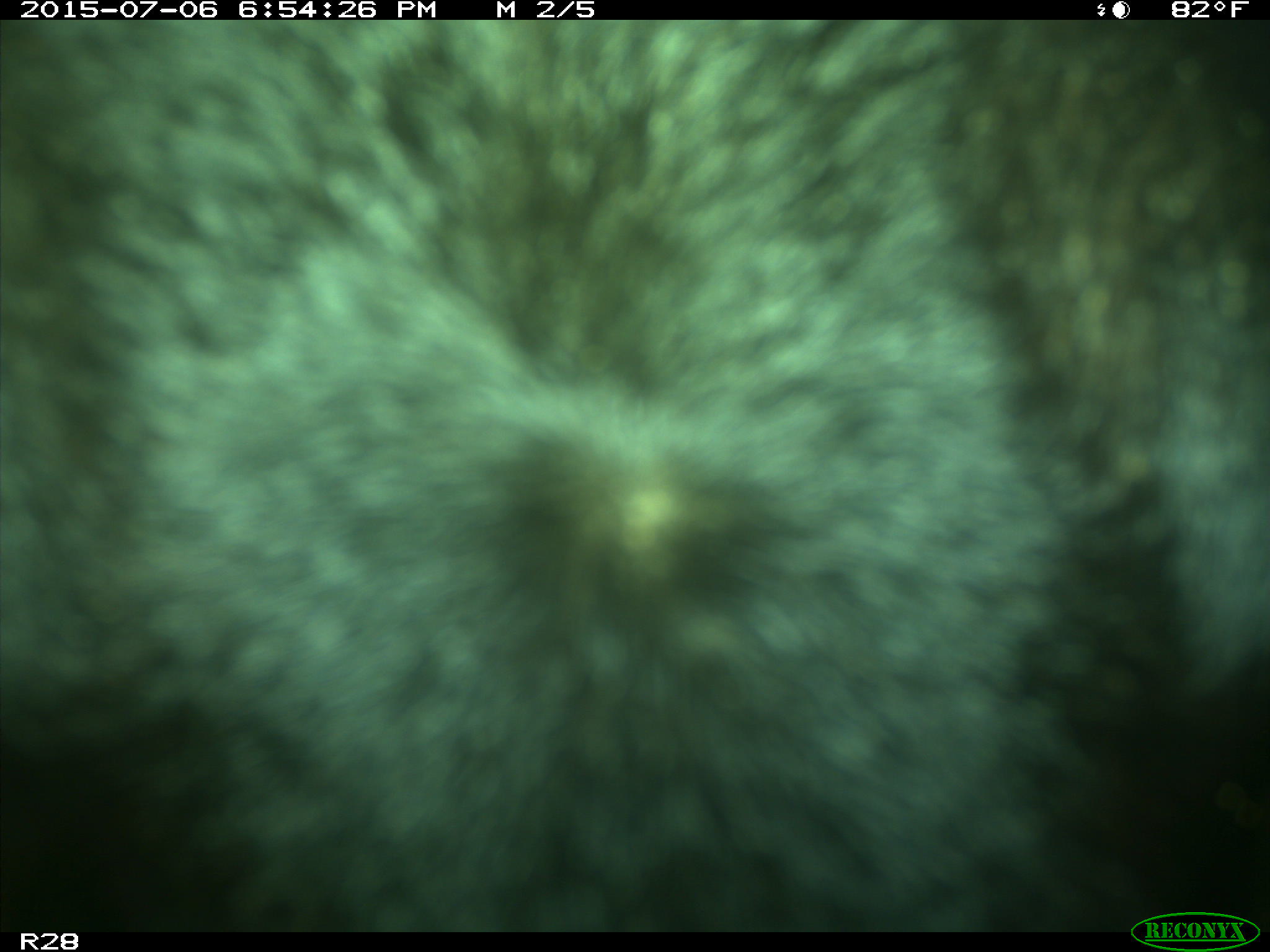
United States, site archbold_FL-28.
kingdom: Animalia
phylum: Chordata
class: Mammalia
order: Artiodactyla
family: Bovidae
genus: Bos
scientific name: Bos taurus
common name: domestic cow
Bos taurus (domestic cow).